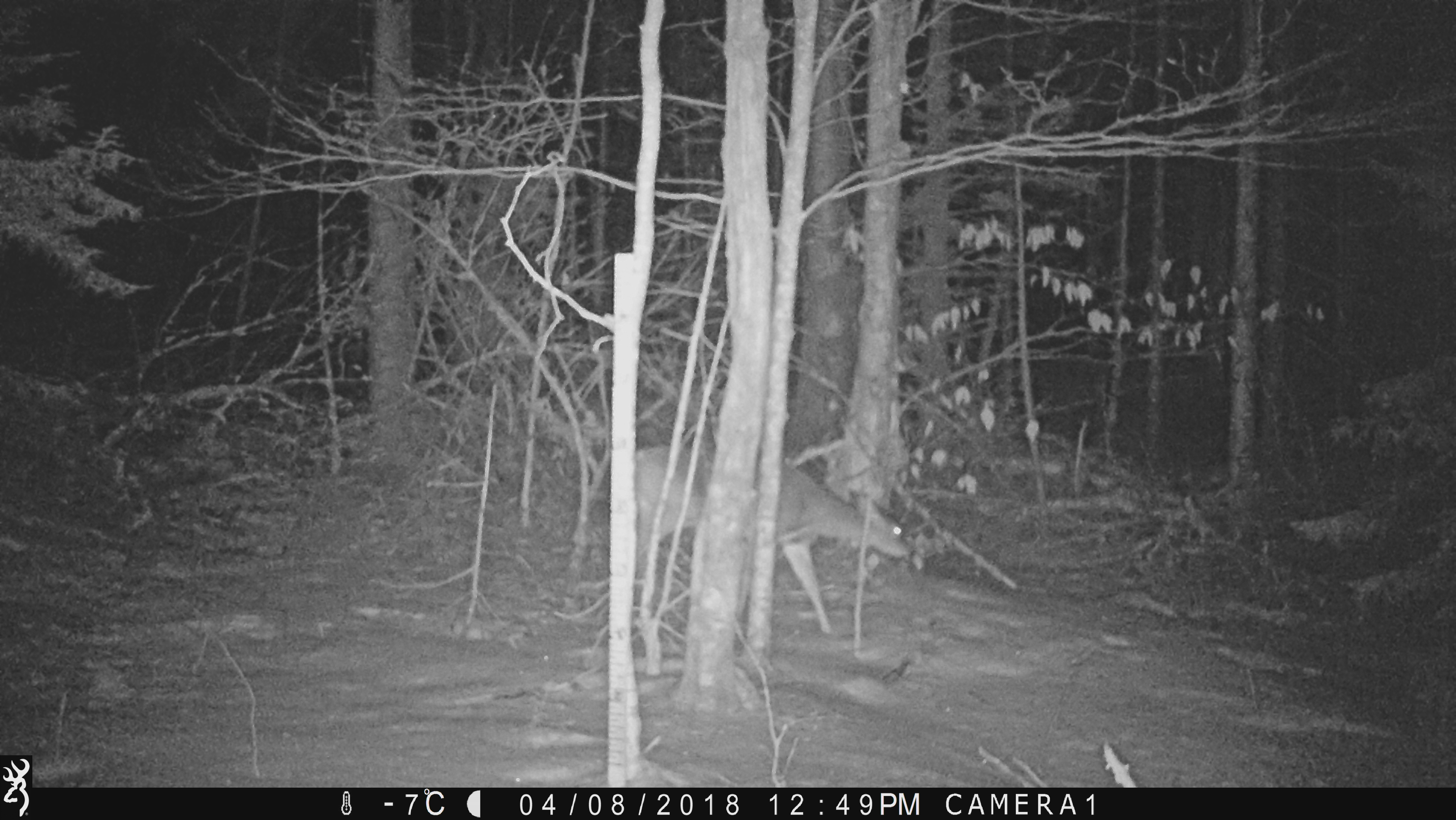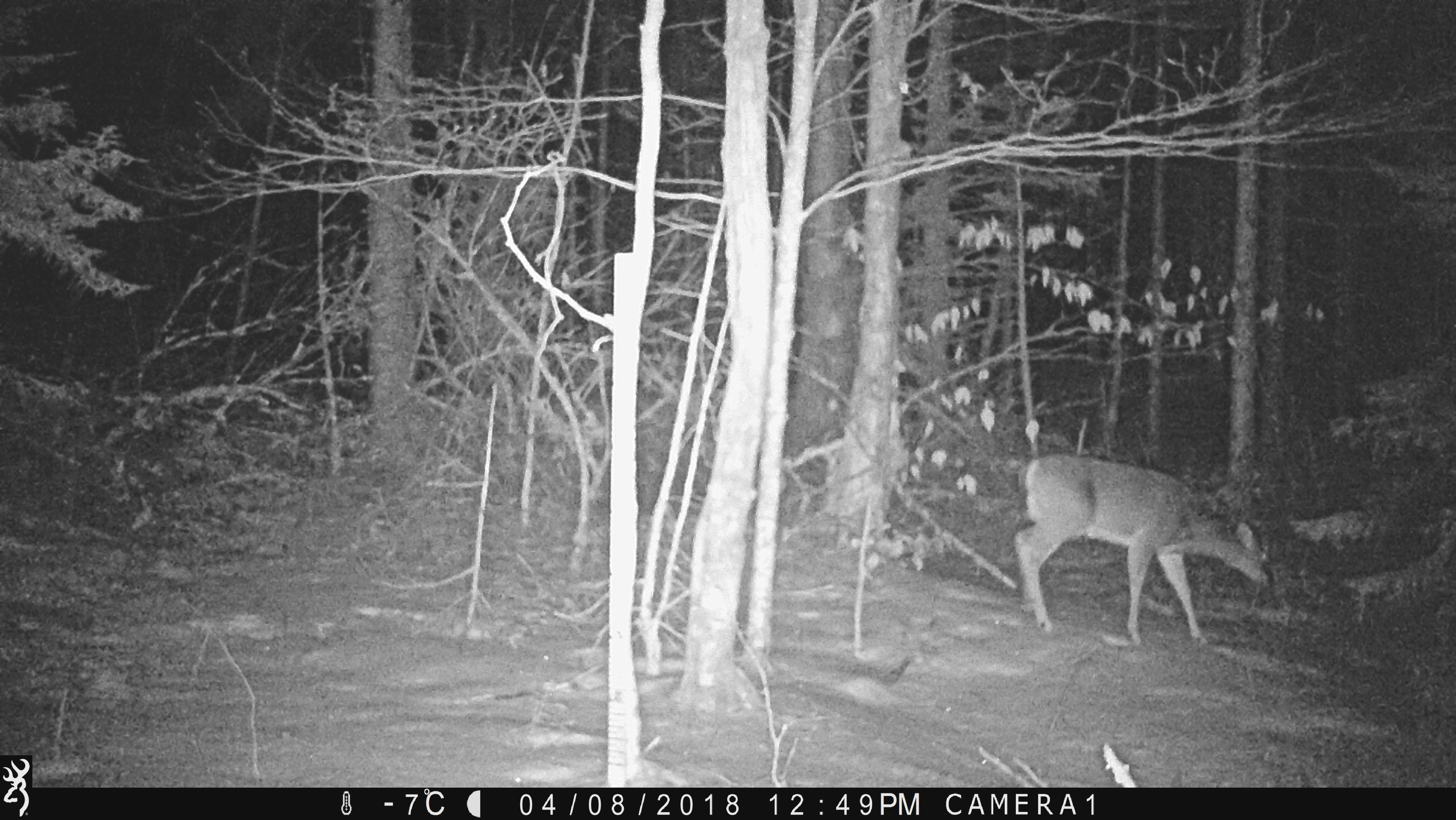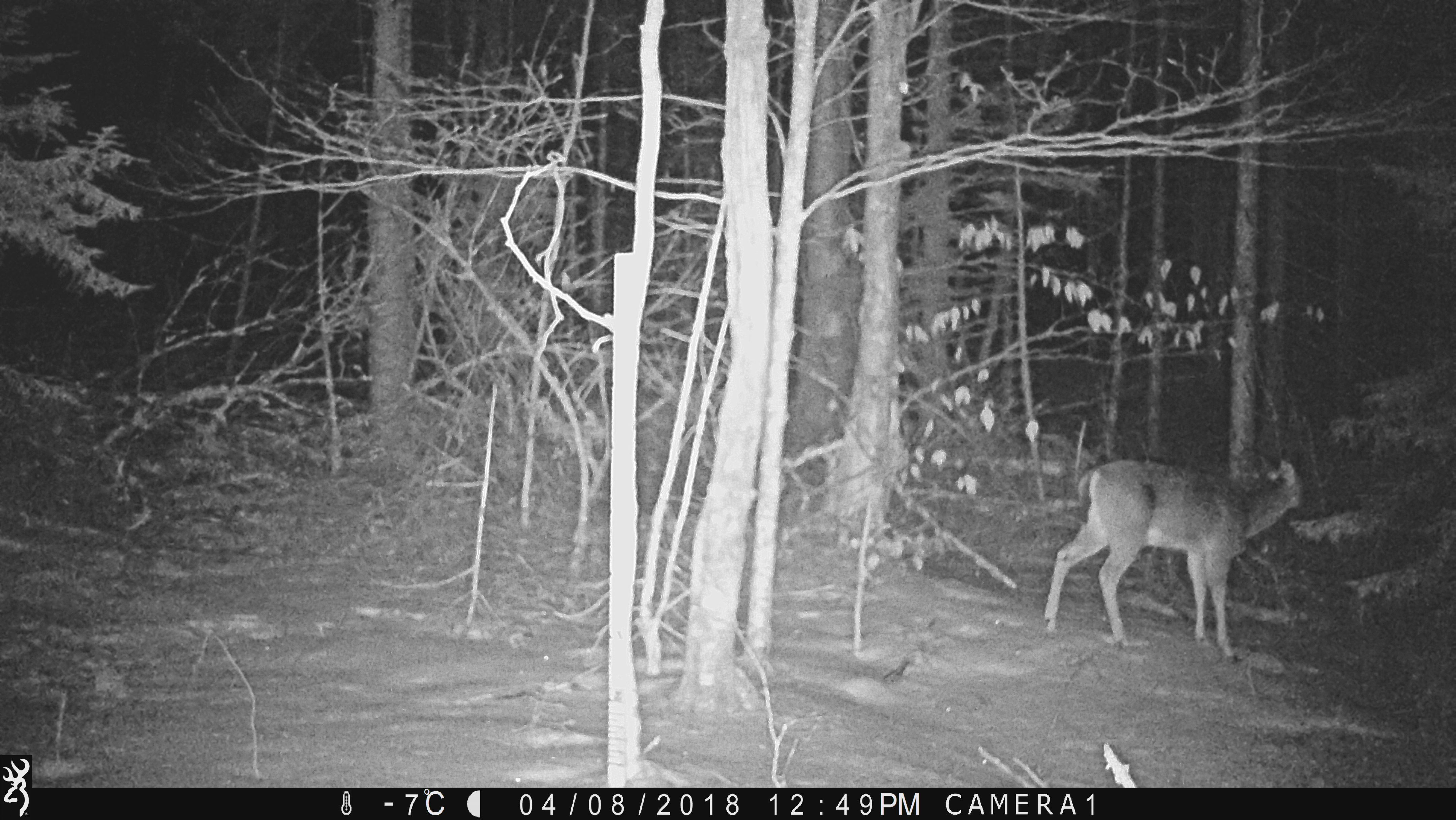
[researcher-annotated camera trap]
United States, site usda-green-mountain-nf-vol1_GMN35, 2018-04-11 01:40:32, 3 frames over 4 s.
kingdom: Animalia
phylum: Chordata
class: Mammalia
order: Artiodactyla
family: Cervidae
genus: Odocoileus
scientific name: Odocoileus virginianus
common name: white-tailed deer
White-tailed deer (Odocoileus virginianus).